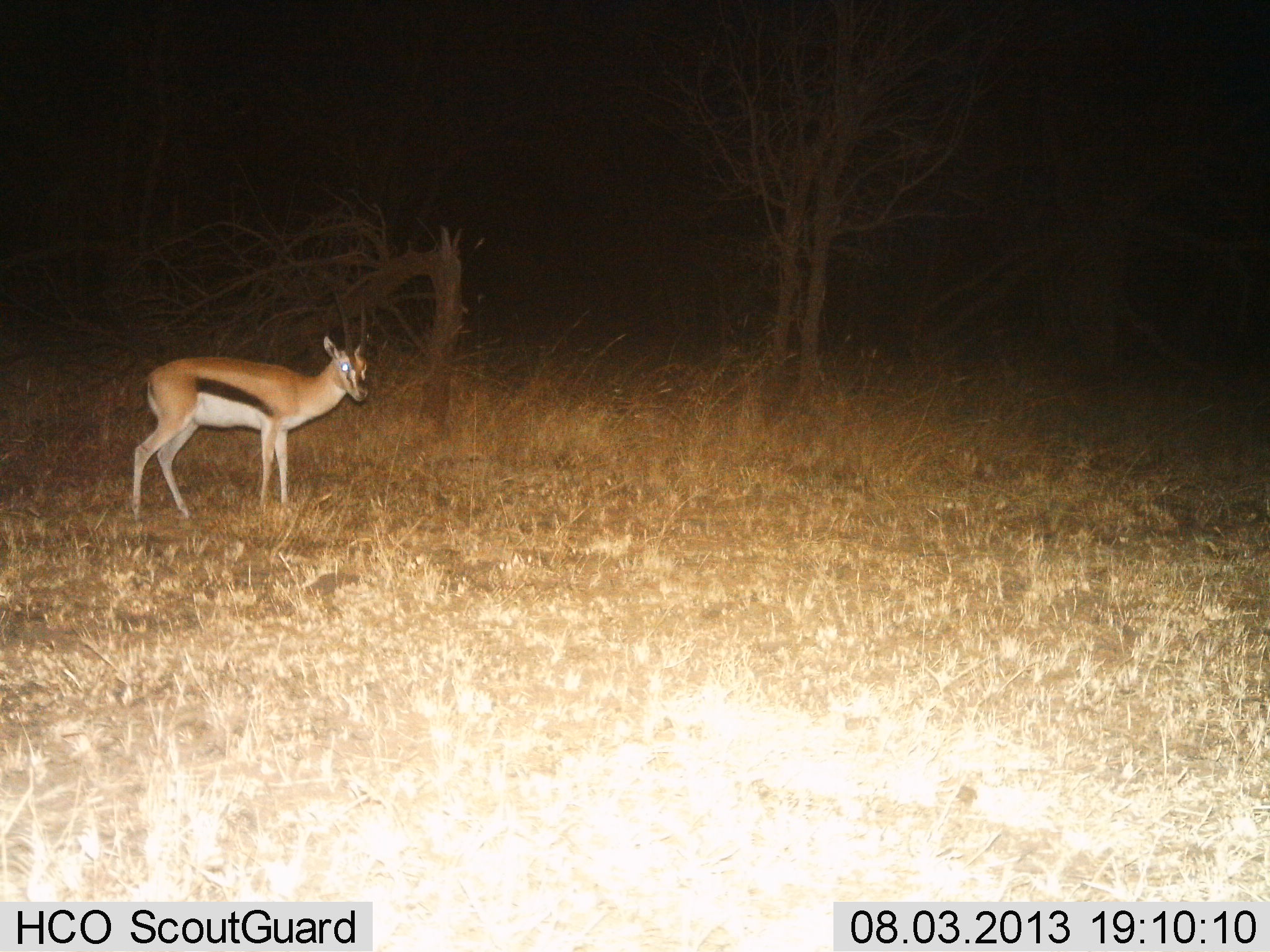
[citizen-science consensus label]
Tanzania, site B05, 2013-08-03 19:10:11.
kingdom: Animalia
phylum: Chordata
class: Mammalia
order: Artiodactyla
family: Bovidae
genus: Eudorcas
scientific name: Eudorcas thomsonii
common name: thomson's gazelle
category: gazellethomsons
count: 1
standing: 100%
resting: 0%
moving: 0%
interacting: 0%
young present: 0%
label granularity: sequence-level